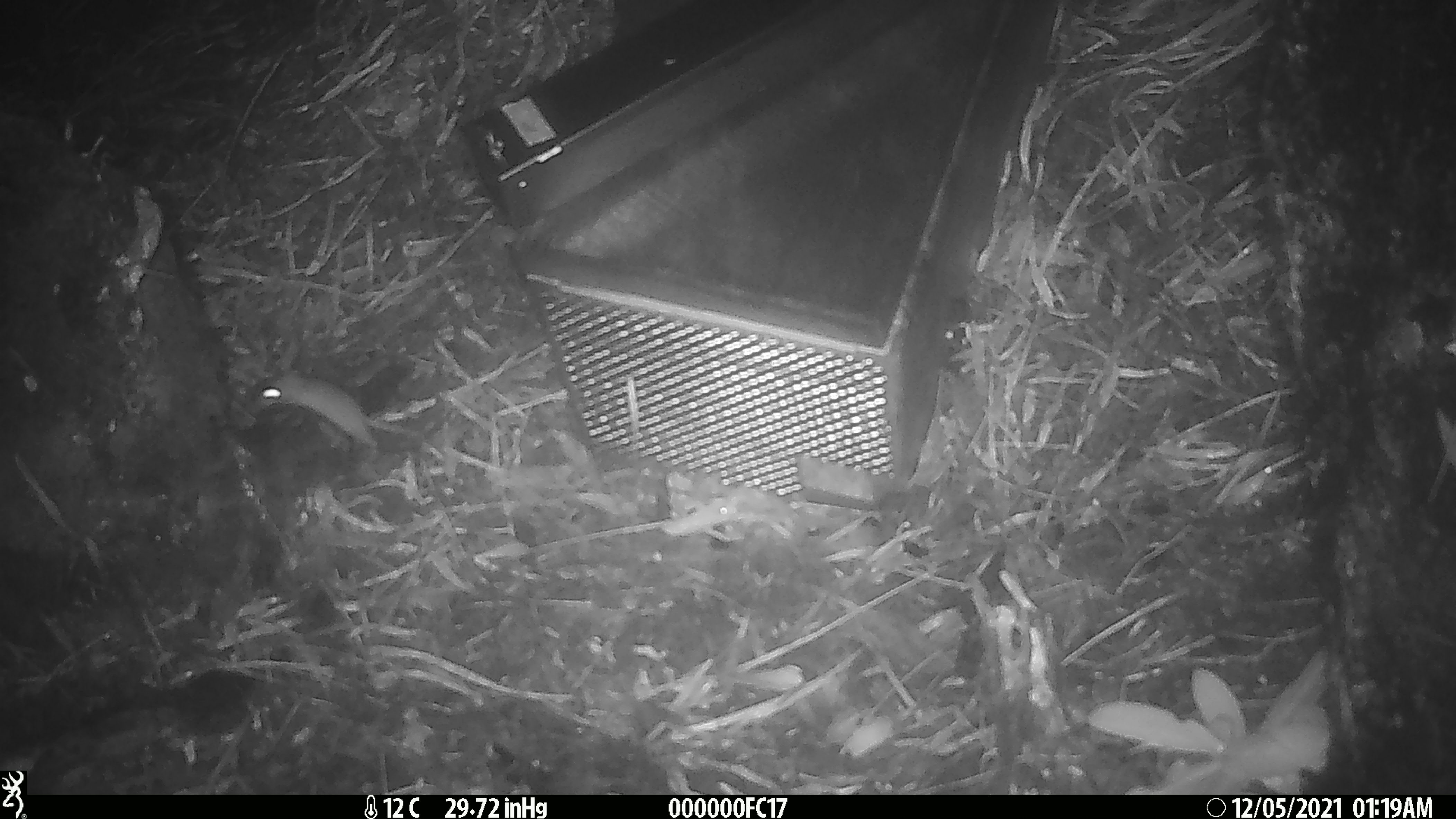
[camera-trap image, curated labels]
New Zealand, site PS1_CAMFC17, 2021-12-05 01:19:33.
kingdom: Animalia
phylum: Chordata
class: Mammalia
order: Rodentia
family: Muridae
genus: Mus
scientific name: Mus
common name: mouse